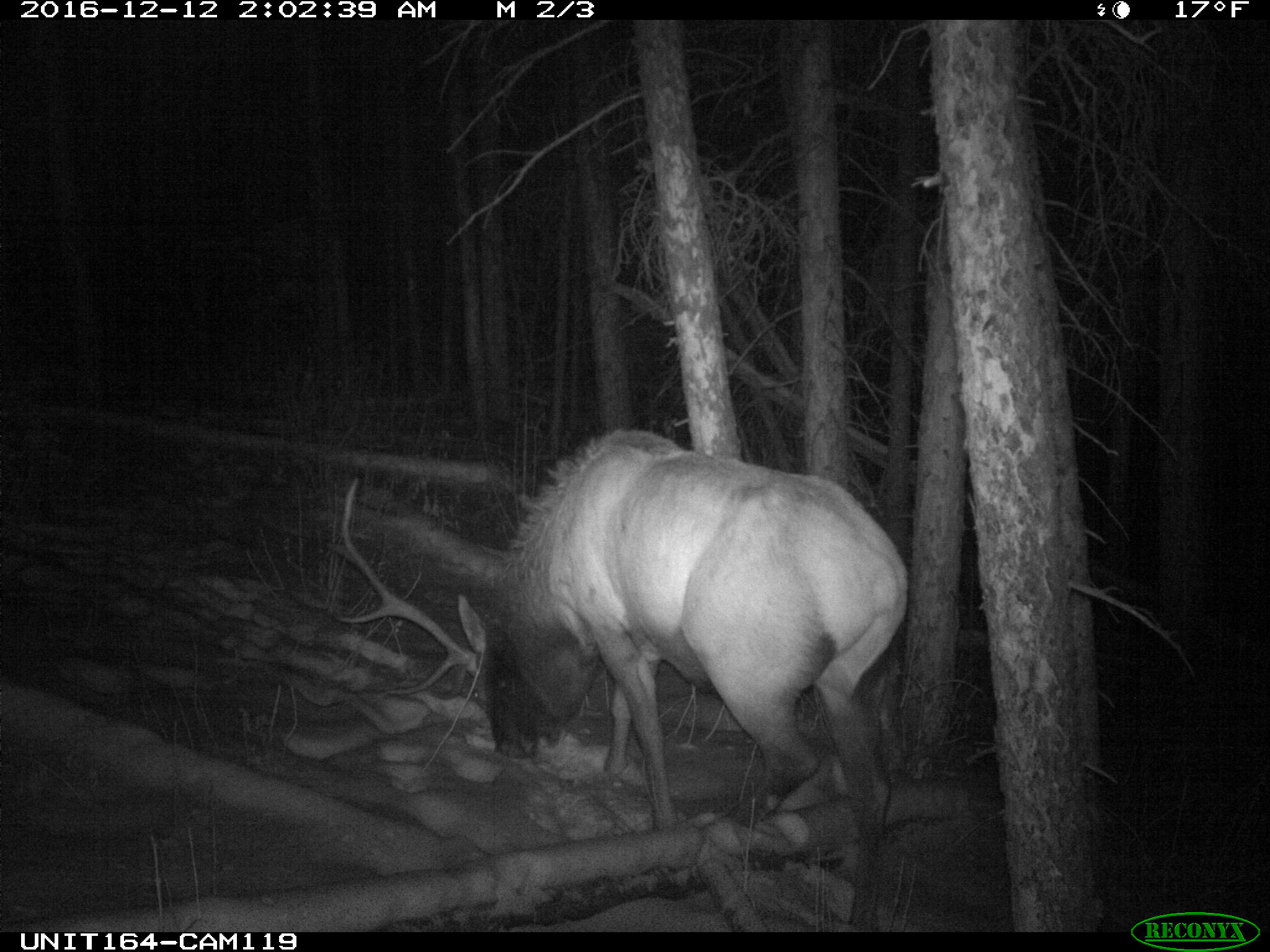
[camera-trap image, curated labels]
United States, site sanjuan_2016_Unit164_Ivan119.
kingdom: Animalia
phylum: Chordata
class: Mammalia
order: Artiodactyla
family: Cervidae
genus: Cervus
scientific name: Cervus elaphus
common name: red deer